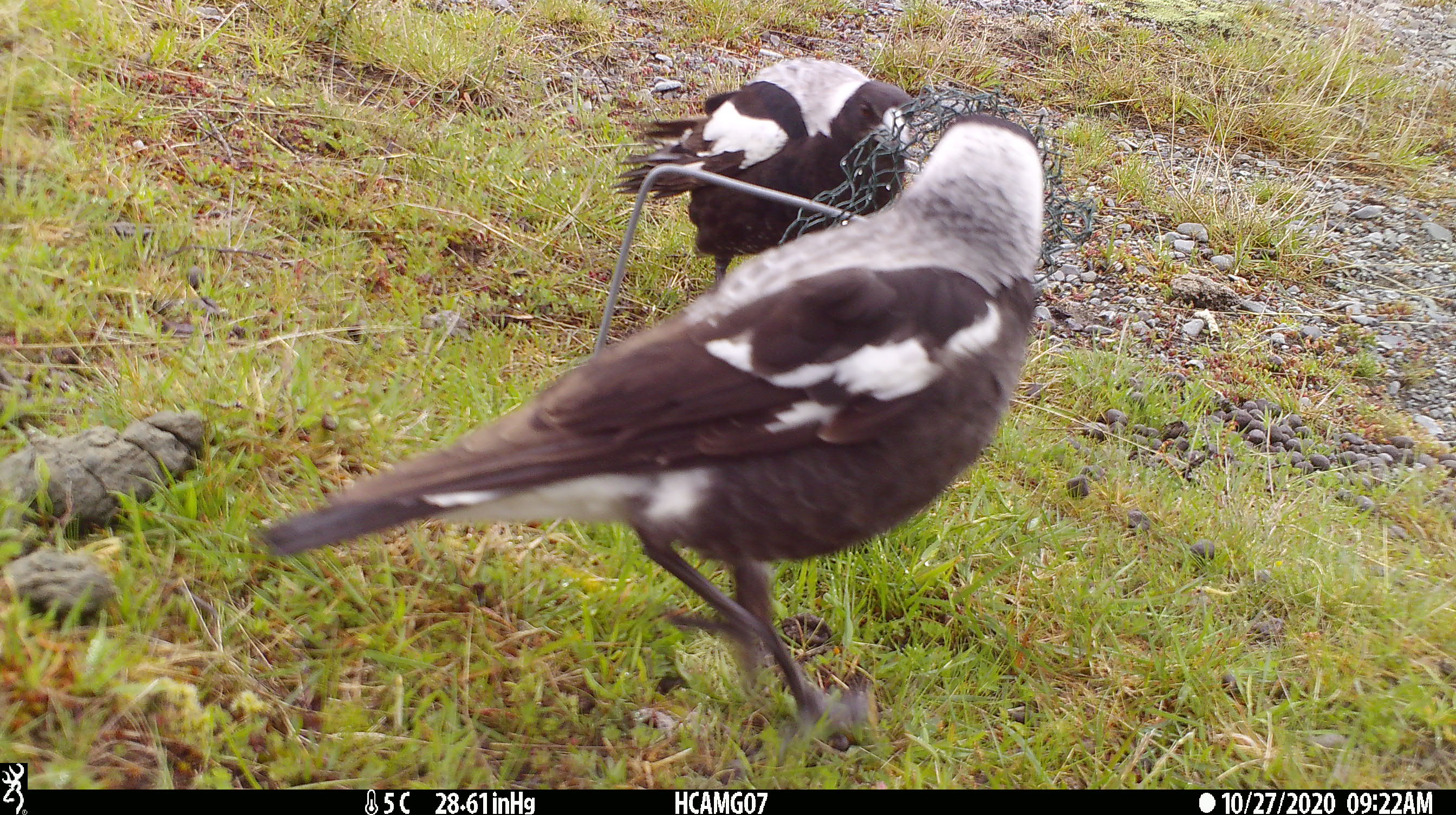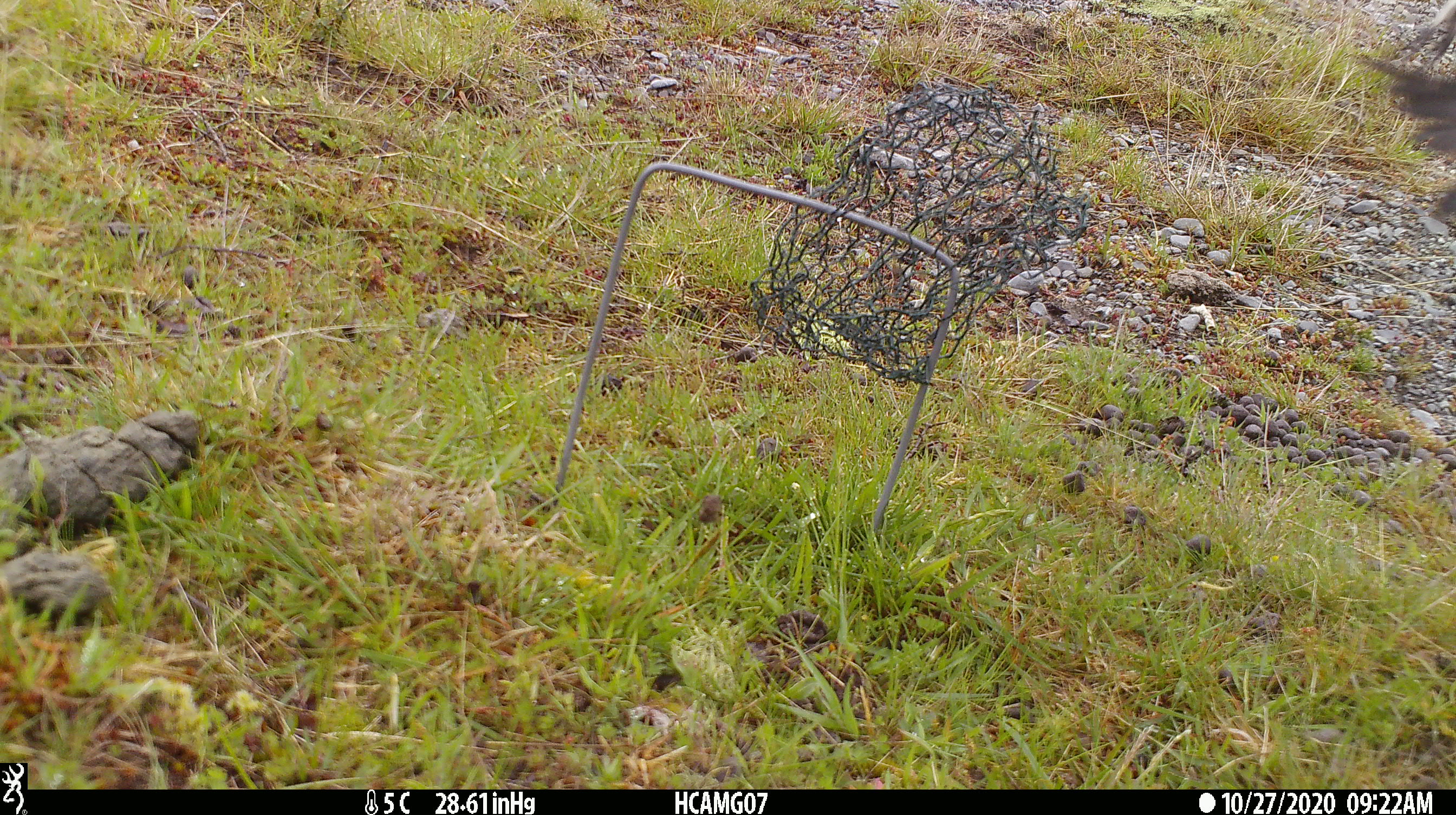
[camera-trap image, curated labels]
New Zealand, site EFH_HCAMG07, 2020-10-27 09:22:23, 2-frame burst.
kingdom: Animalia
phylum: Chordata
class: Aves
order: Passeriformes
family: Artamidae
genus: Gymnorhina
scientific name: Gymnorhina tibicen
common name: australian magpie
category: magpie